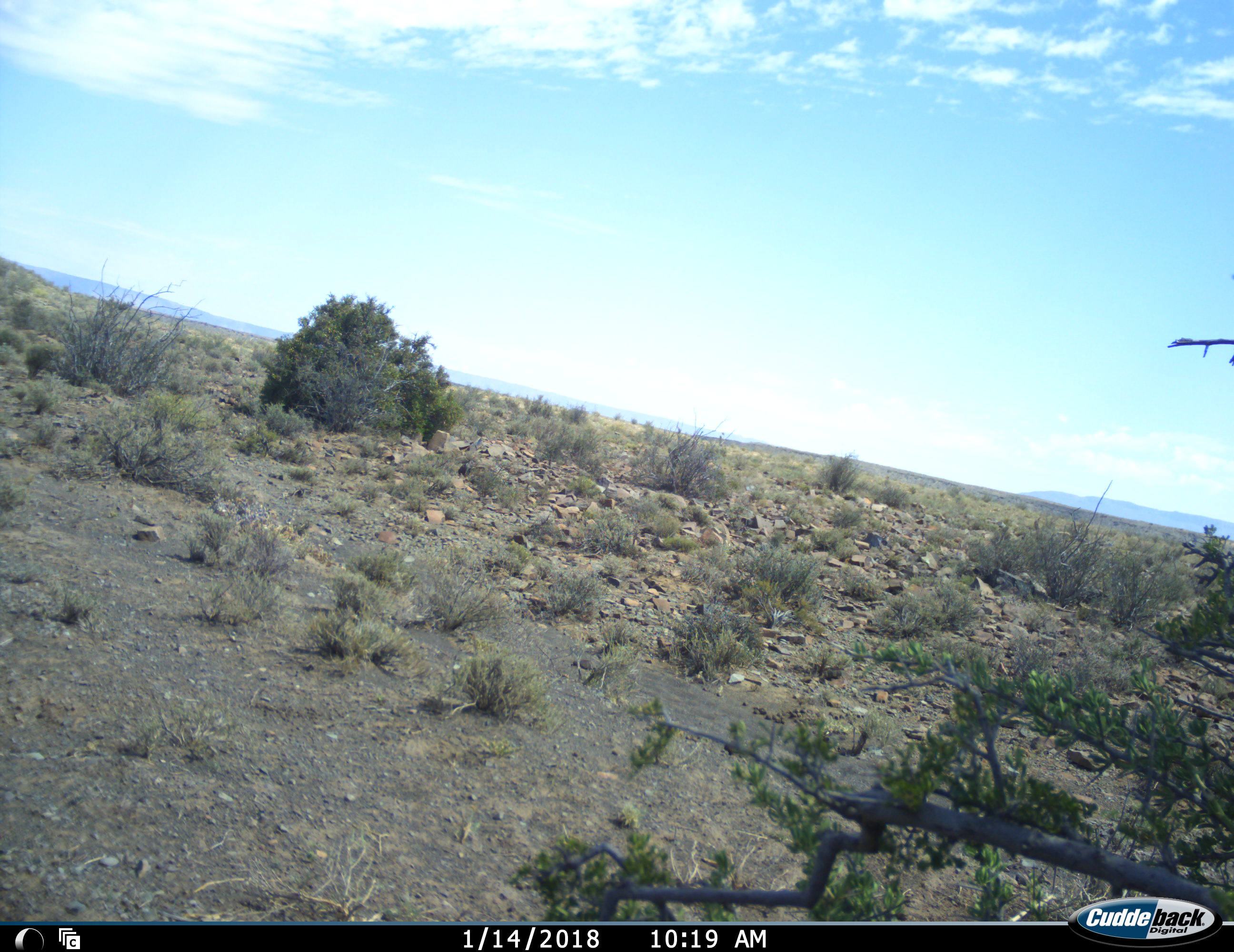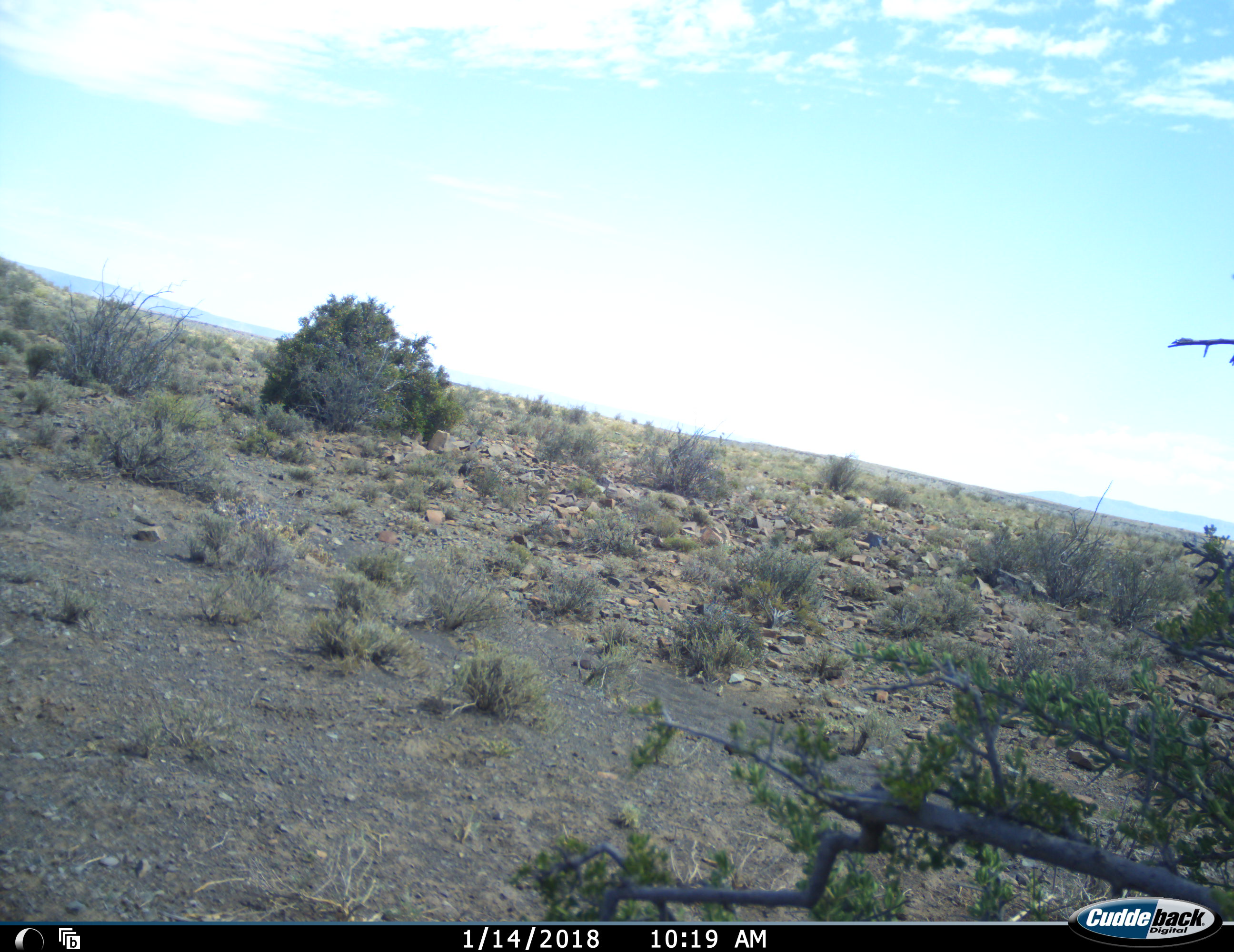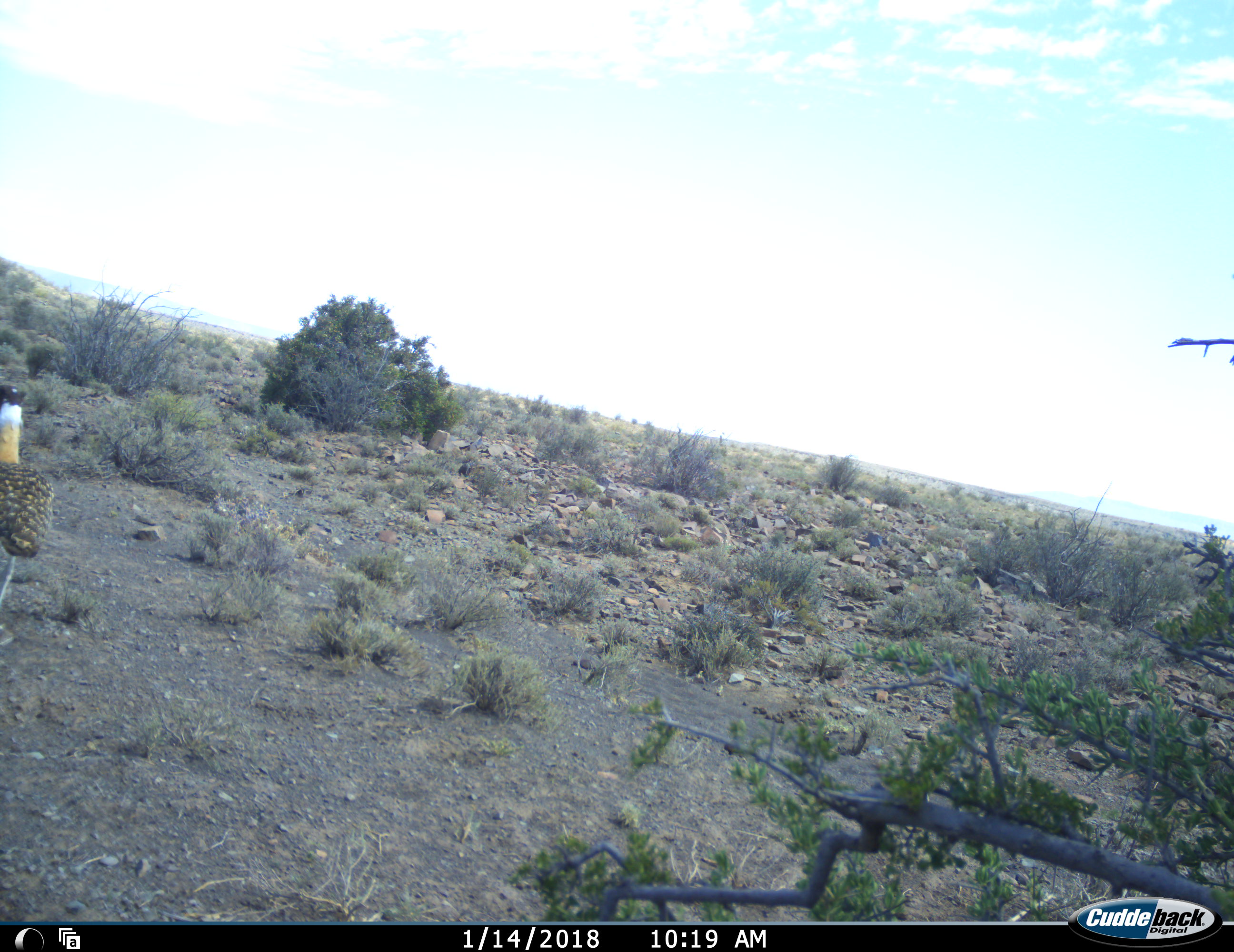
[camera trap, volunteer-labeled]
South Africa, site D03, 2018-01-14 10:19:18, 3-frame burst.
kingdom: Animalia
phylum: Chordata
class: Aves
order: Otidiformes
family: Otididae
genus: Neotis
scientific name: Neotis ludwigii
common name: ludwig's bustard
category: bustardludwigs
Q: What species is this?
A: Bustardludwigs (ludwig's bustard) (Neotis ludwigii).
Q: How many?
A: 1.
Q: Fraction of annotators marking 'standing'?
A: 50%.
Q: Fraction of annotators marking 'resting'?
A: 0%.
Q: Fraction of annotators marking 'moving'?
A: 50%.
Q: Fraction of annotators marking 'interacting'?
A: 0%.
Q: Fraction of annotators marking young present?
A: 0%.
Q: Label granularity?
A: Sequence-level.